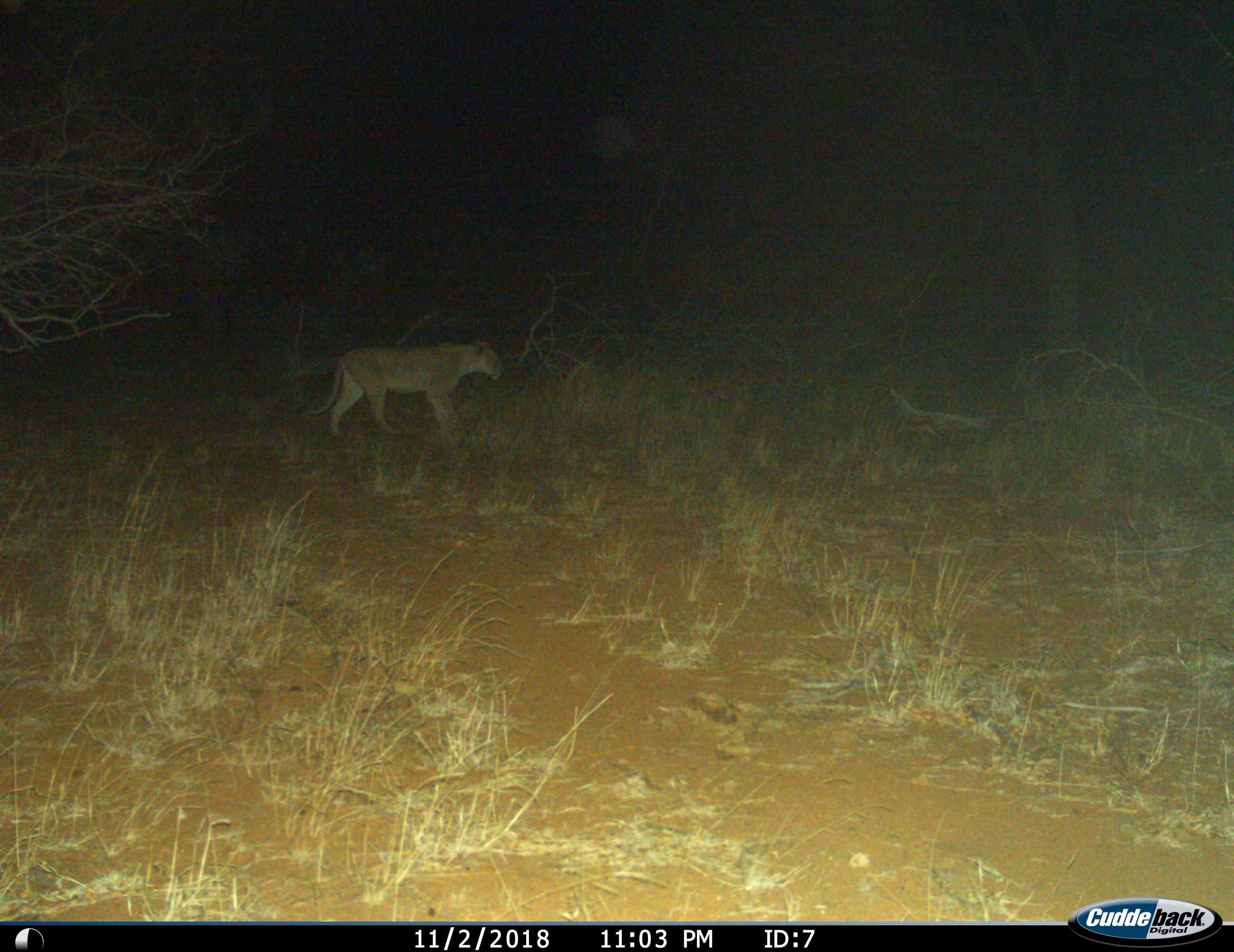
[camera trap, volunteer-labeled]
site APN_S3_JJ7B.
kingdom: Animalia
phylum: Chordata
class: Mammalia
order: Carnivora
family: Felidae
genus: Panthera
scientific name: Panthera leo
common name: lion female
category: lionfemale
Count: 1.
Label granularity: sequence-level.